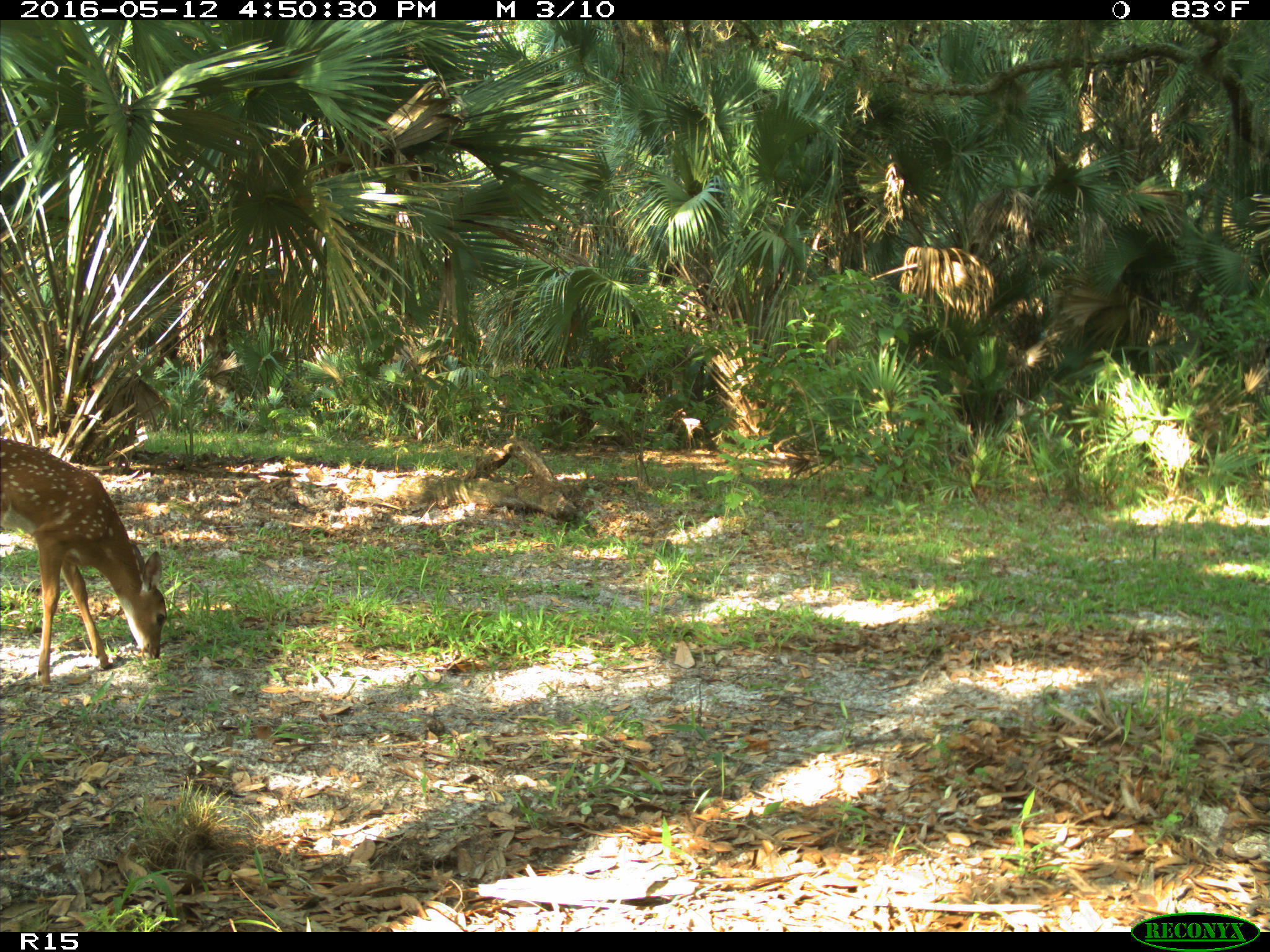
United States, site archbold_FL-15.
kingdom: Animalia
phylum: Chordata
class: Mammalia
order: Artiodactyla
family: Cervidae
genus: Odocoileus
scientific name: Odocoileus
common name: deer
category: unidentified deer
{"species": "unidentified deer (deer) (Odocoileus)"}